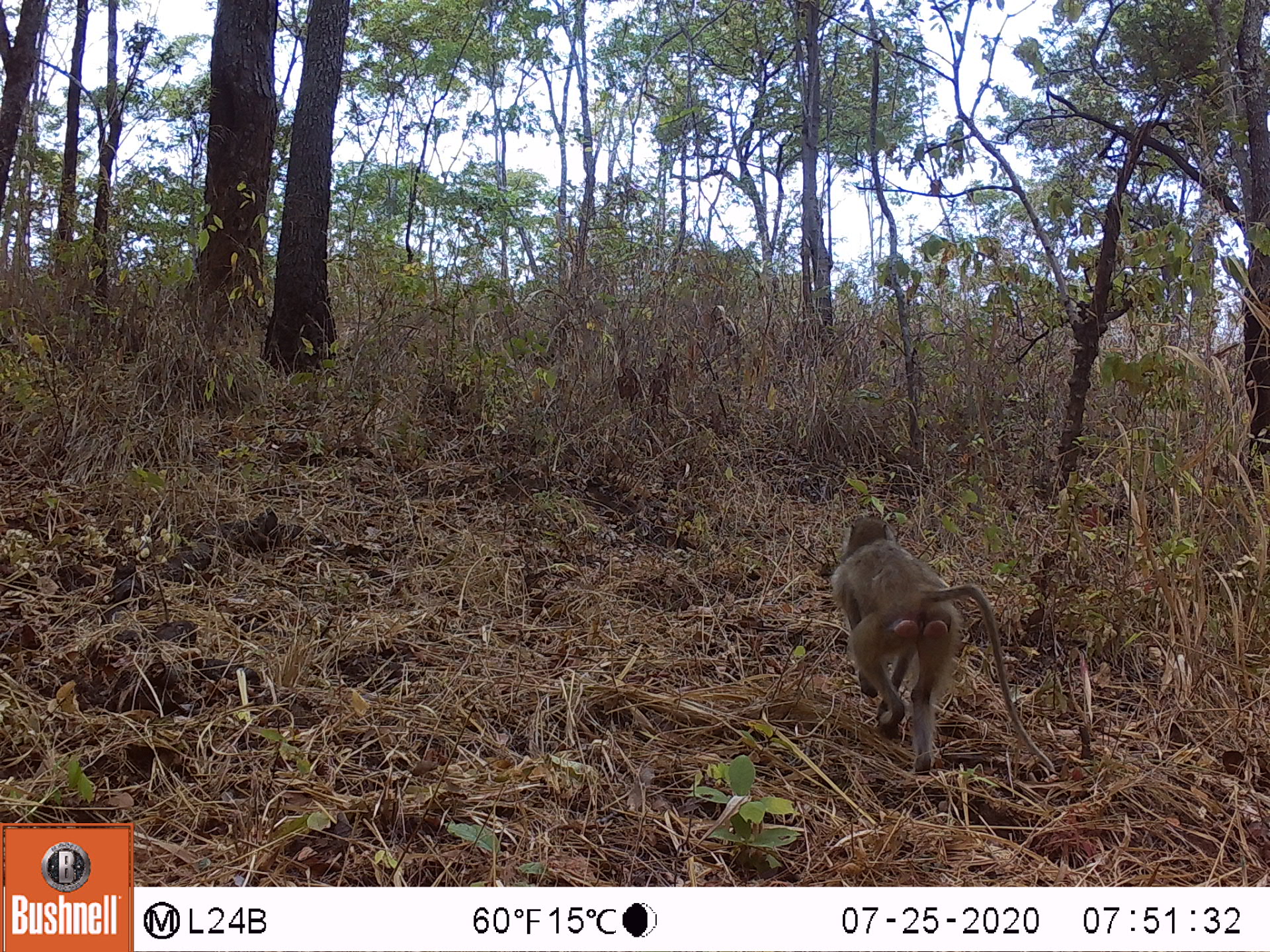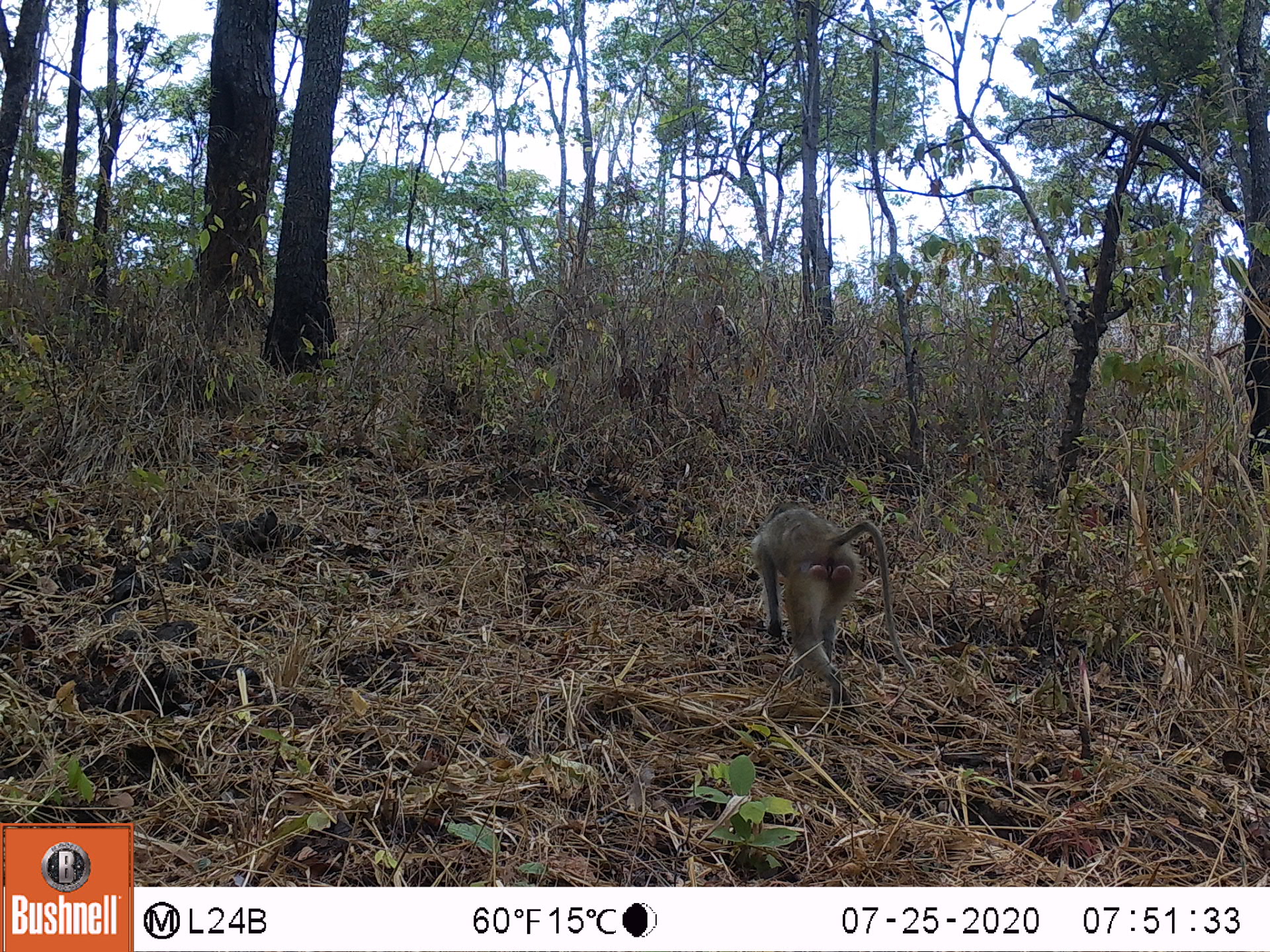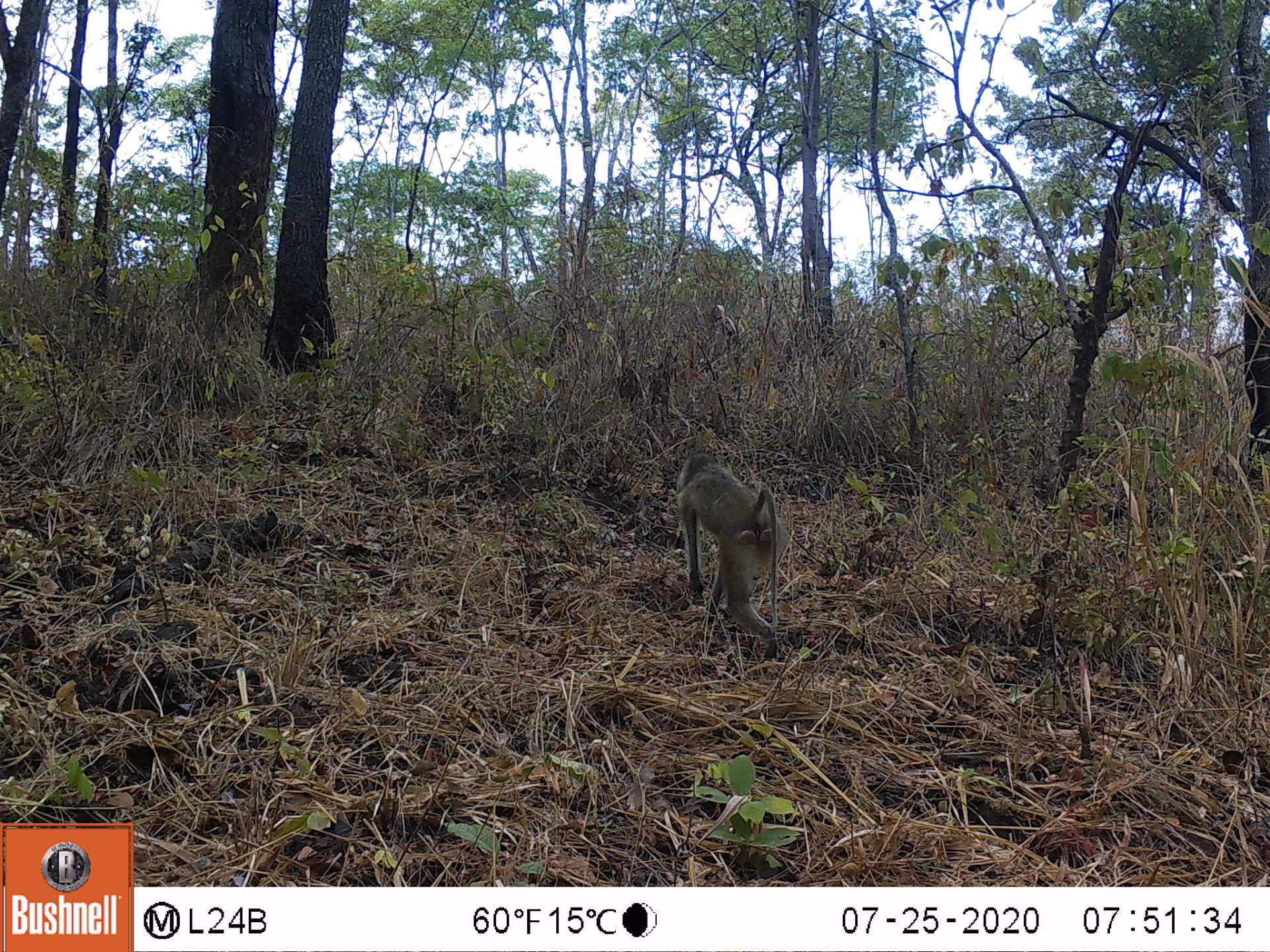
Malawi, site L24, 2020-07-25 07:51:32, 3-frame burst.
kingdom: Animalia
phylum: Chordata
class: Mammalia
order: Primates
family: Cercopithecidae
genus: Papio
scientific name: Papio cynocephalus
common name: yellow baboon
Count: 1.